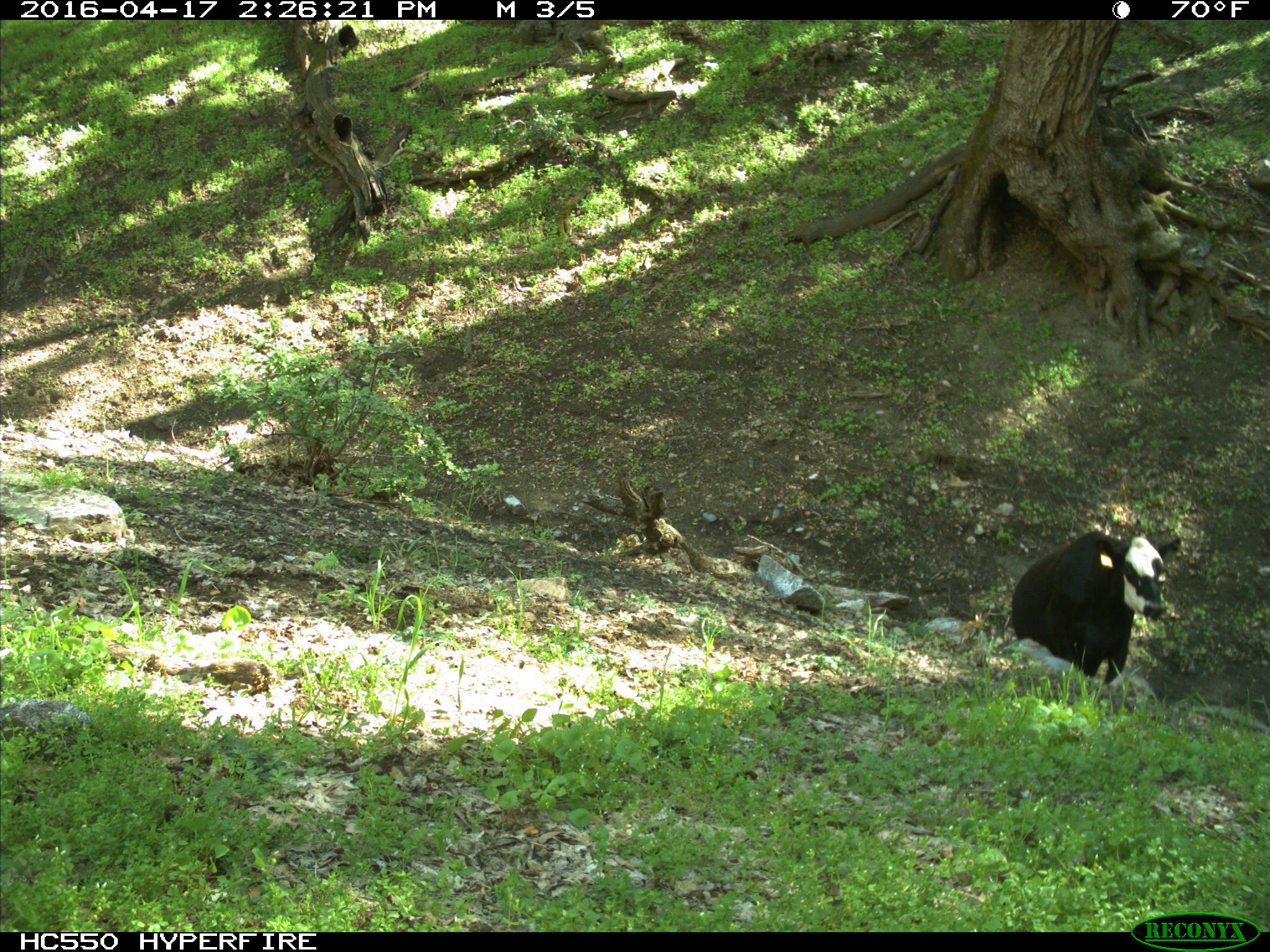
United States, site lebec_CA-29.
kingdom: Animalia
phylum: Chordata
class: Mammalia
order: Artiodactyla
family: Bovidae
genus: Bos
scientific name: Bos taurus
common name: domestic cow